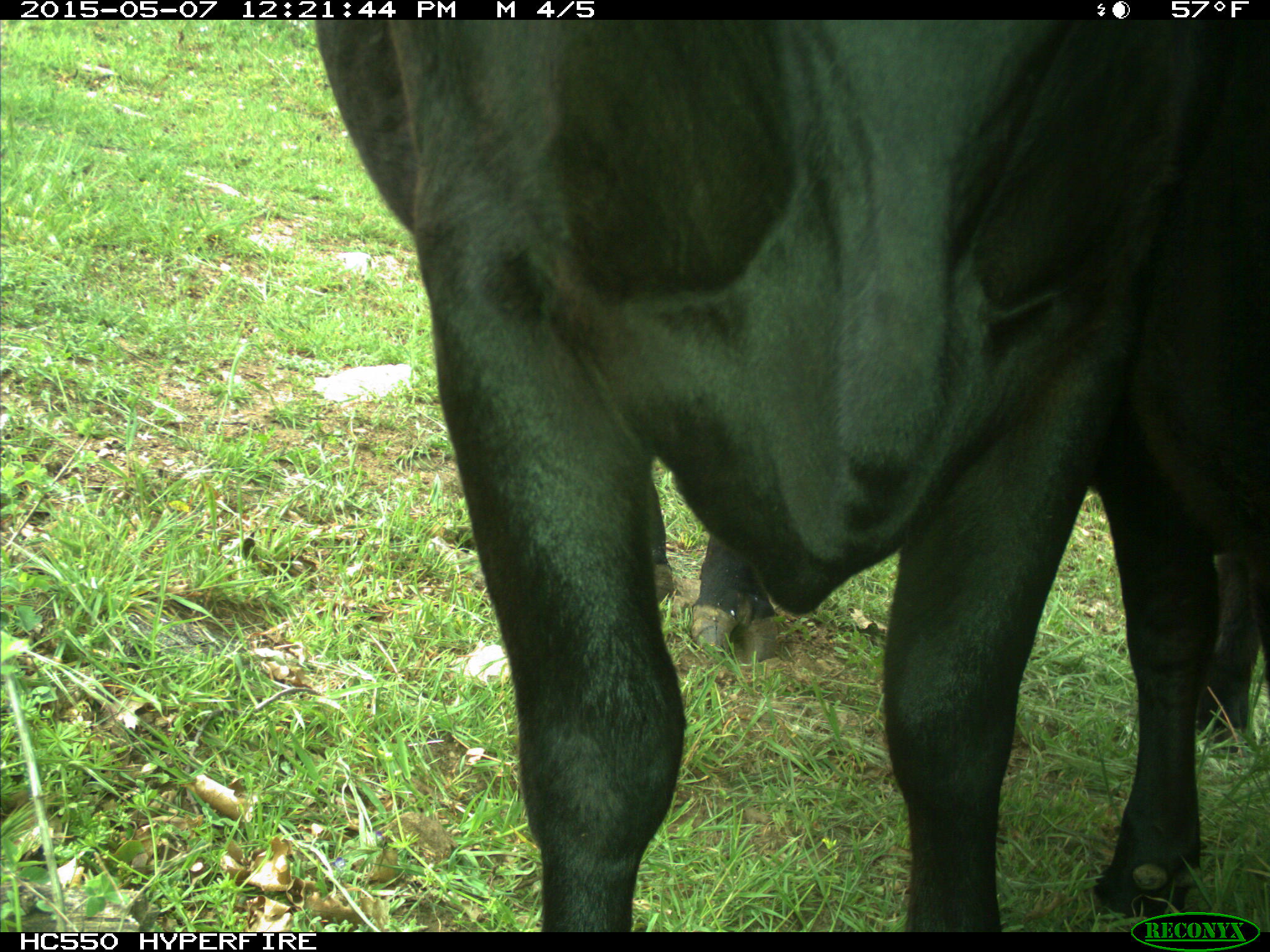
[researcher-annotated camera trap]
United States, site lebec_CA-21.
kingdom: Animalia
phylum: Chordata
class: Mammalia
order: Artiodactyla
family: Bovidae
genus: Bos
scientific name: Bos taurus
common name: domestic cow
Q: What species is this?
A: Bos taurus (domestic cow).